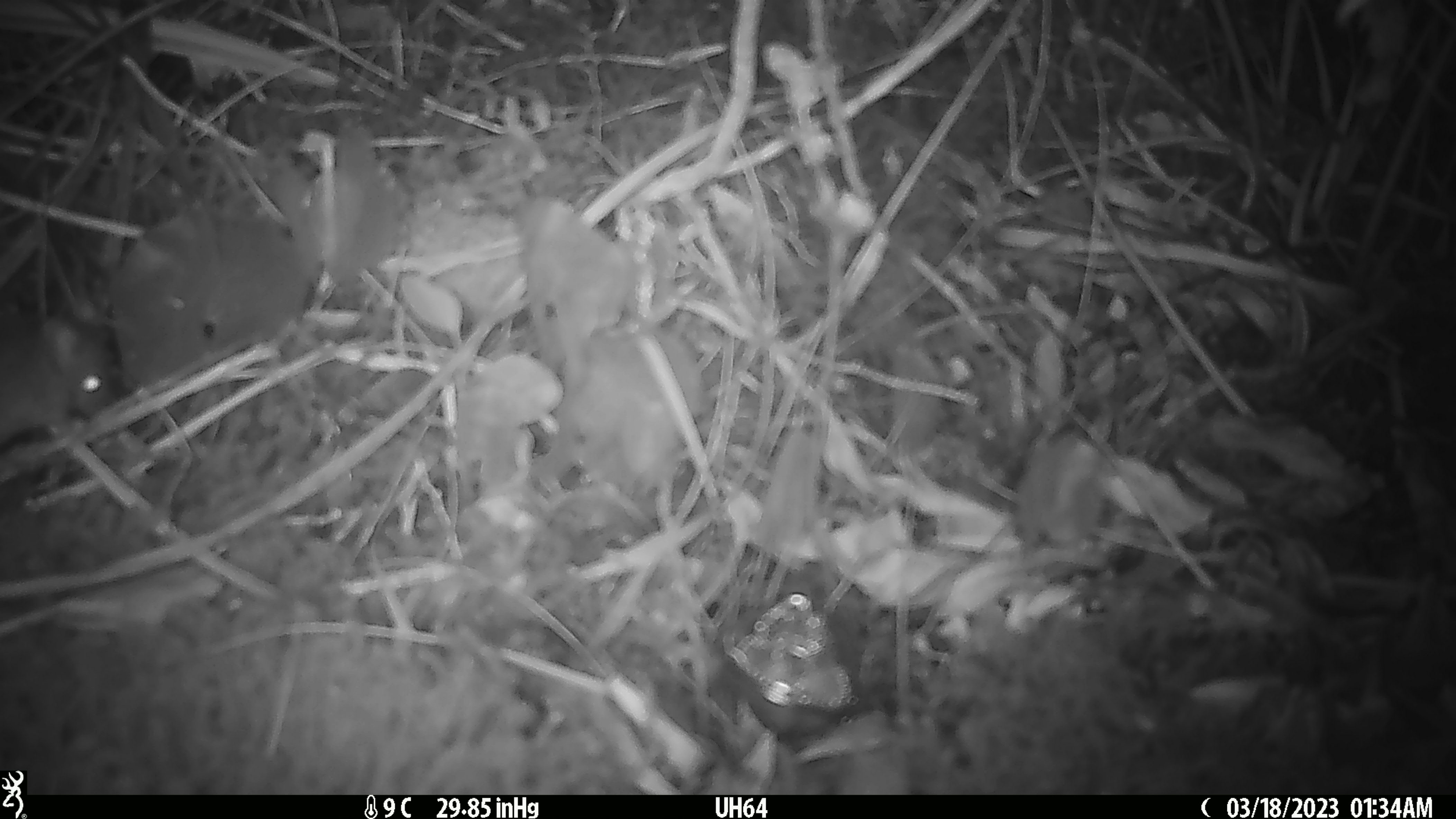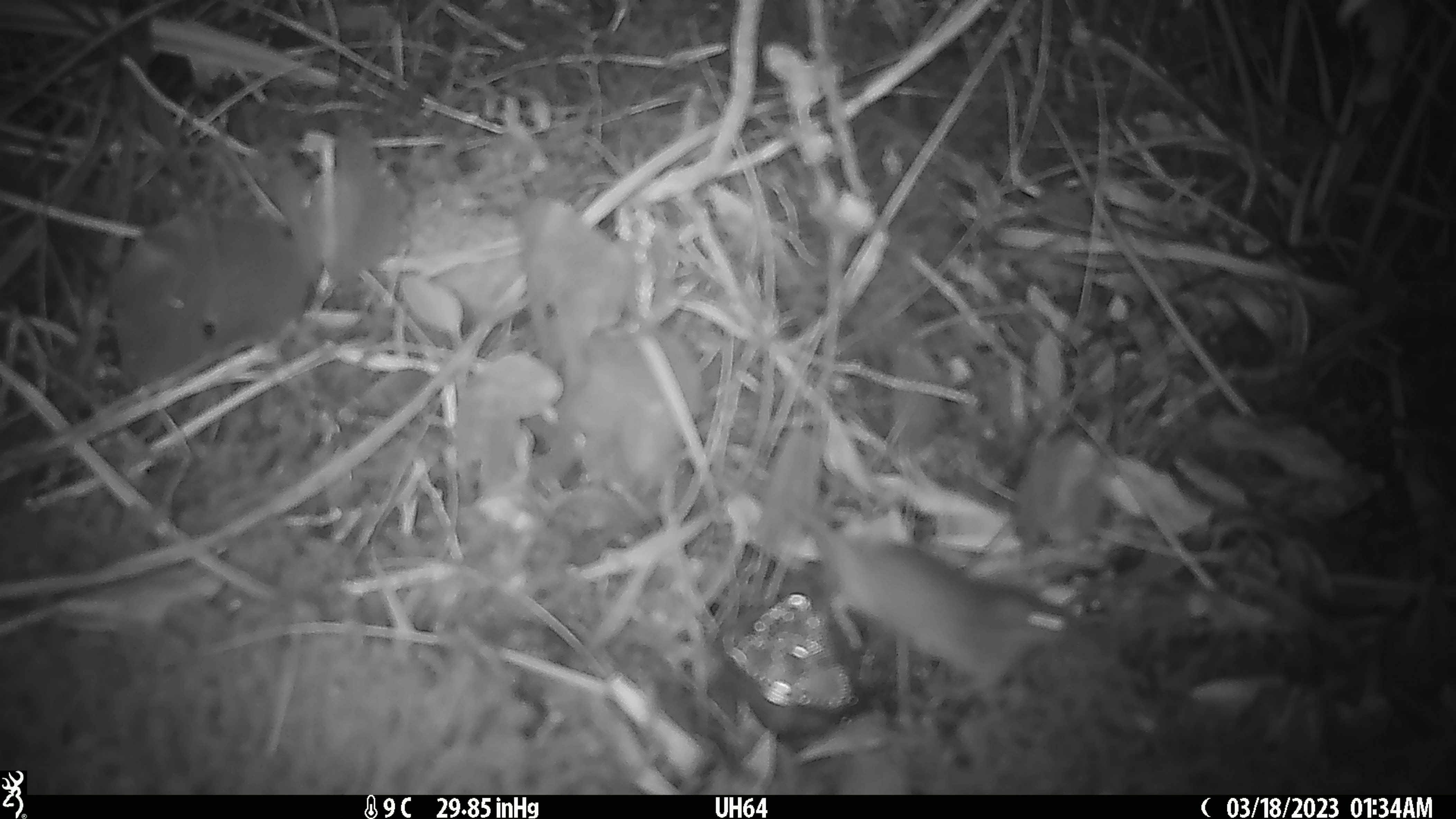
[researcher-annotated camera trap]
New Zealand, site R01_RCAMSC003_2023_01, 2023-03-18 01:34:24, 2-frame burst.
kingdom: Animalia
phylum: Chordata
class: Mammalia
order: Rodentia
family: Muridae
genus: Mus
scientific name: Mus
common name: mouse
Mouse (Mus).